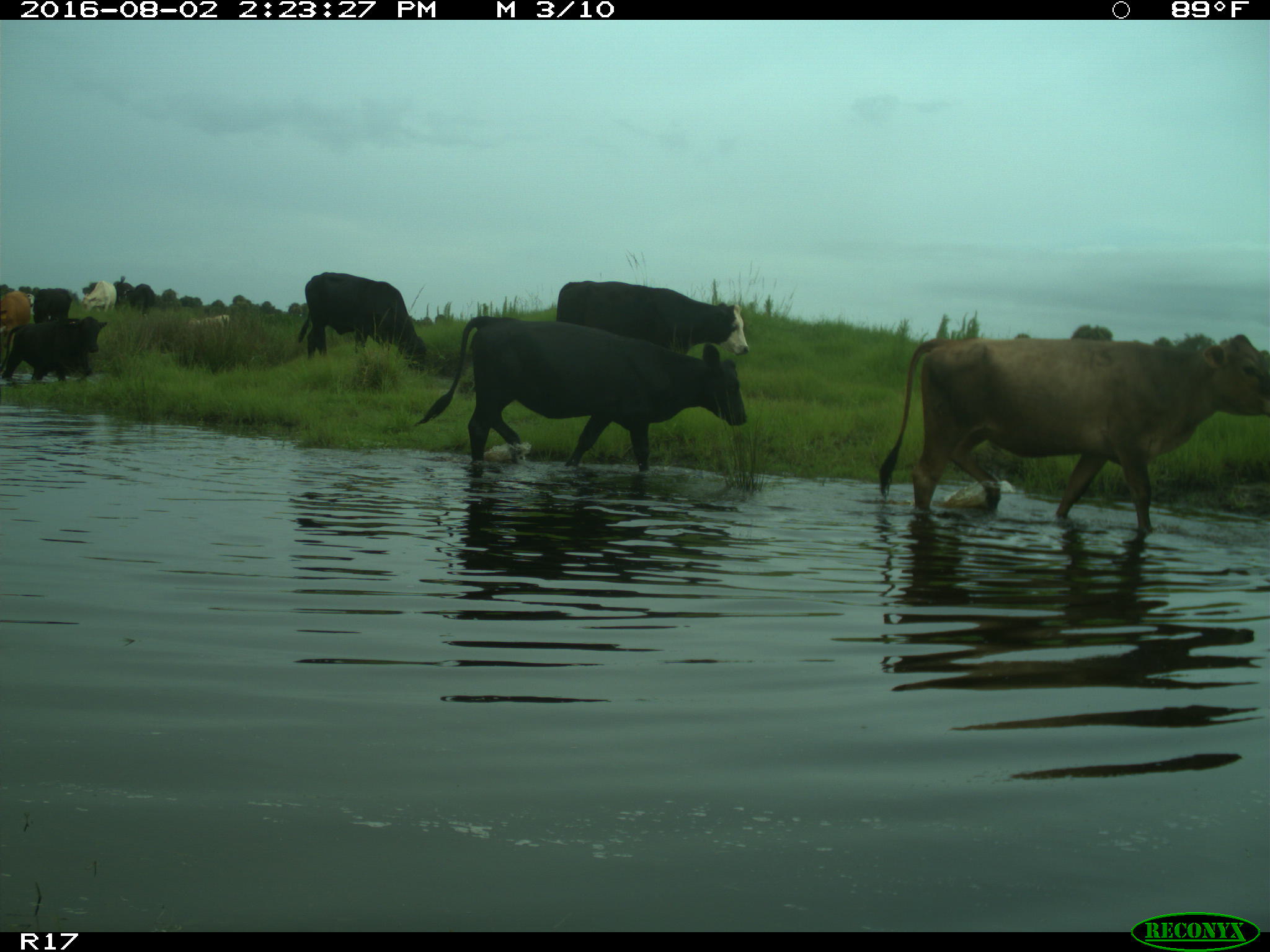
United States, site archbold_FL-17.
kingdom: Animalia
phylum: Chordata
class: Mammalia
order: Artiodactyla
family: Bovidae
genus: Bos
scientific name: Bos taurus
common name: domestic cow